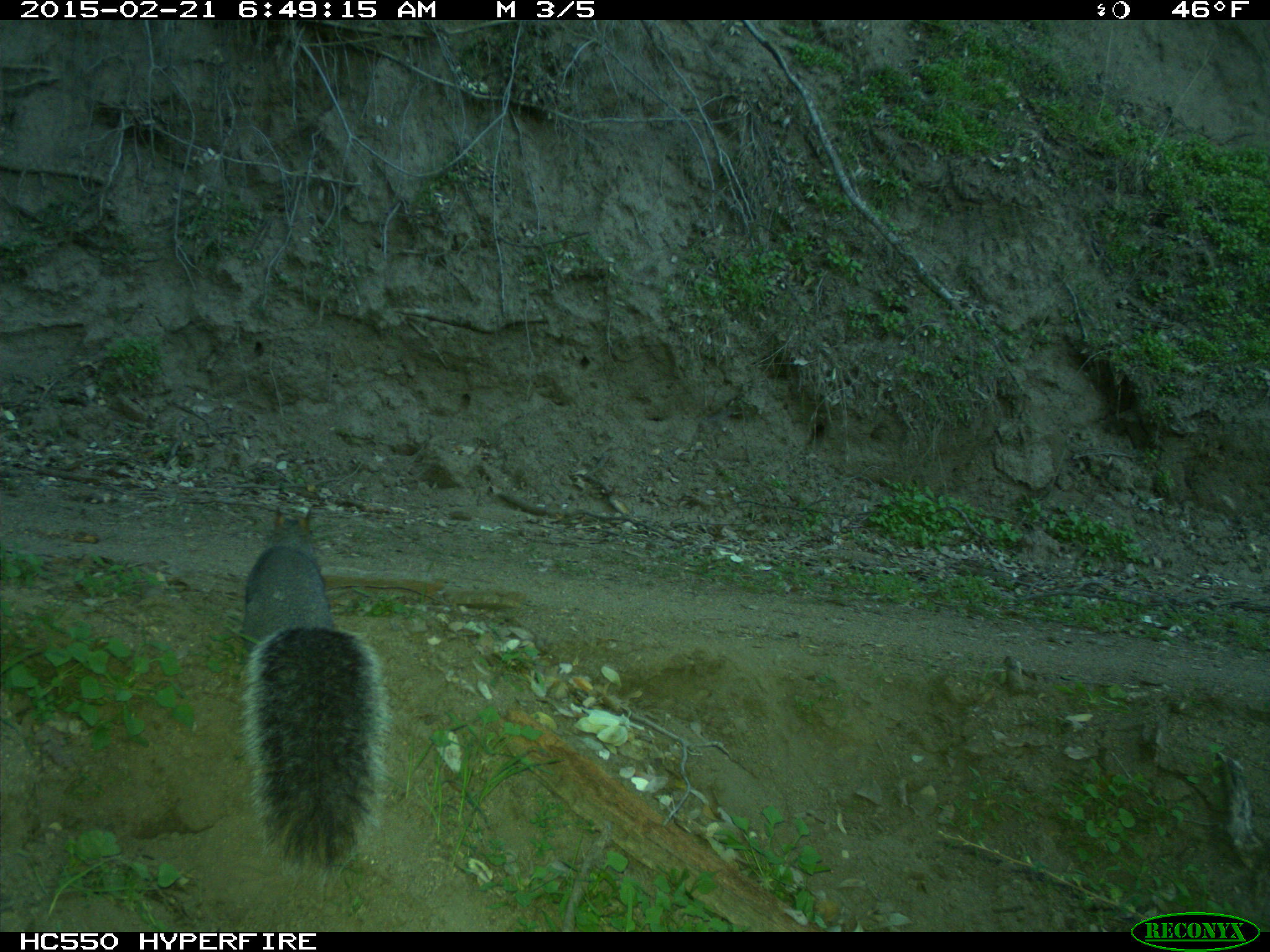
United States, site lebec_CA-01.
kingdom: Animalia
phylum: Chordata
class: Mammalia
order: Rodentia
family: Sciuridae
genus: Sciurus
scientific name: Sciurus carolinensis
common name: eastern gray squirrel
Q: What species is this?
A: Sciurus carolinensis (eastern gray squirrel).